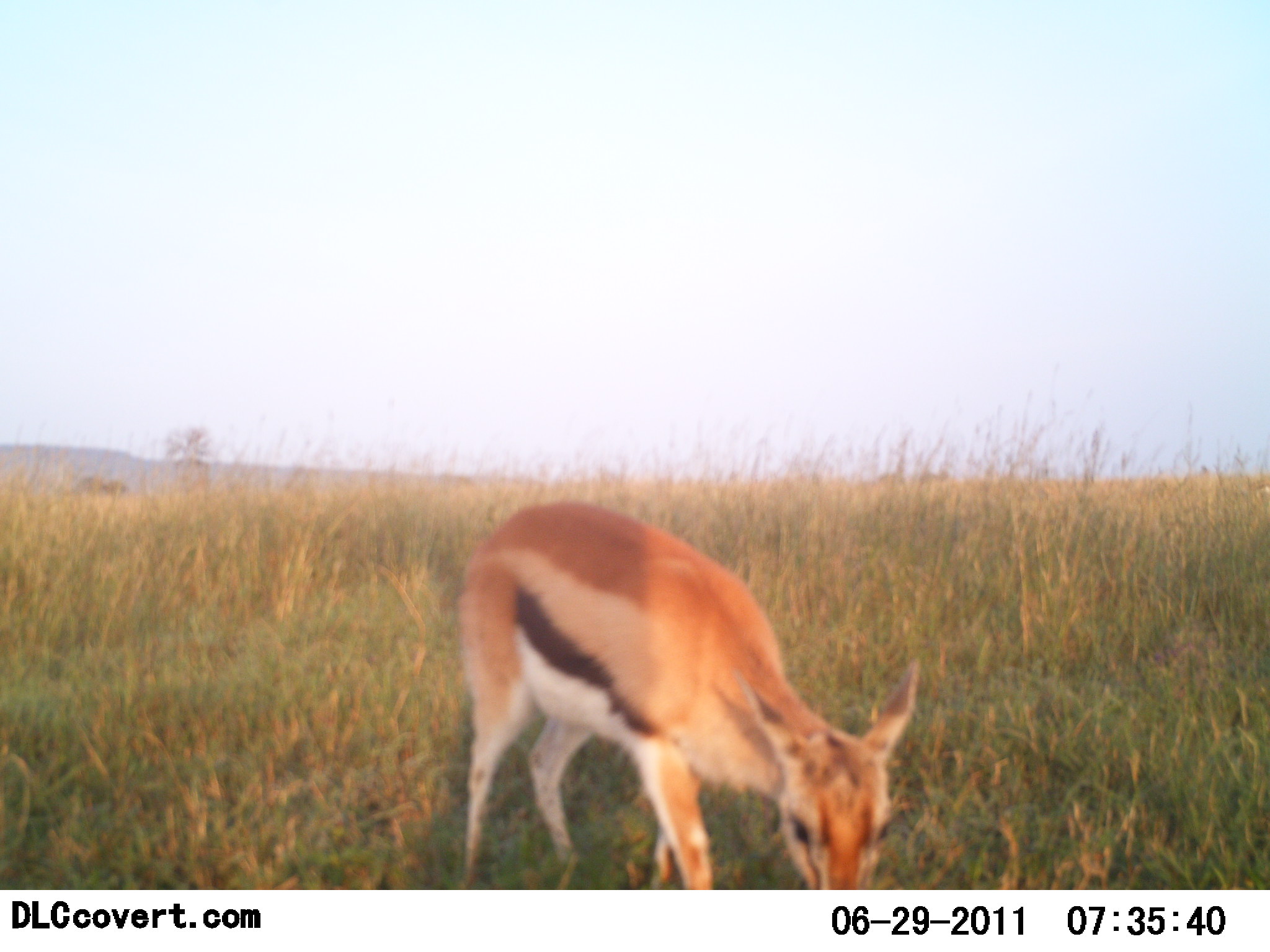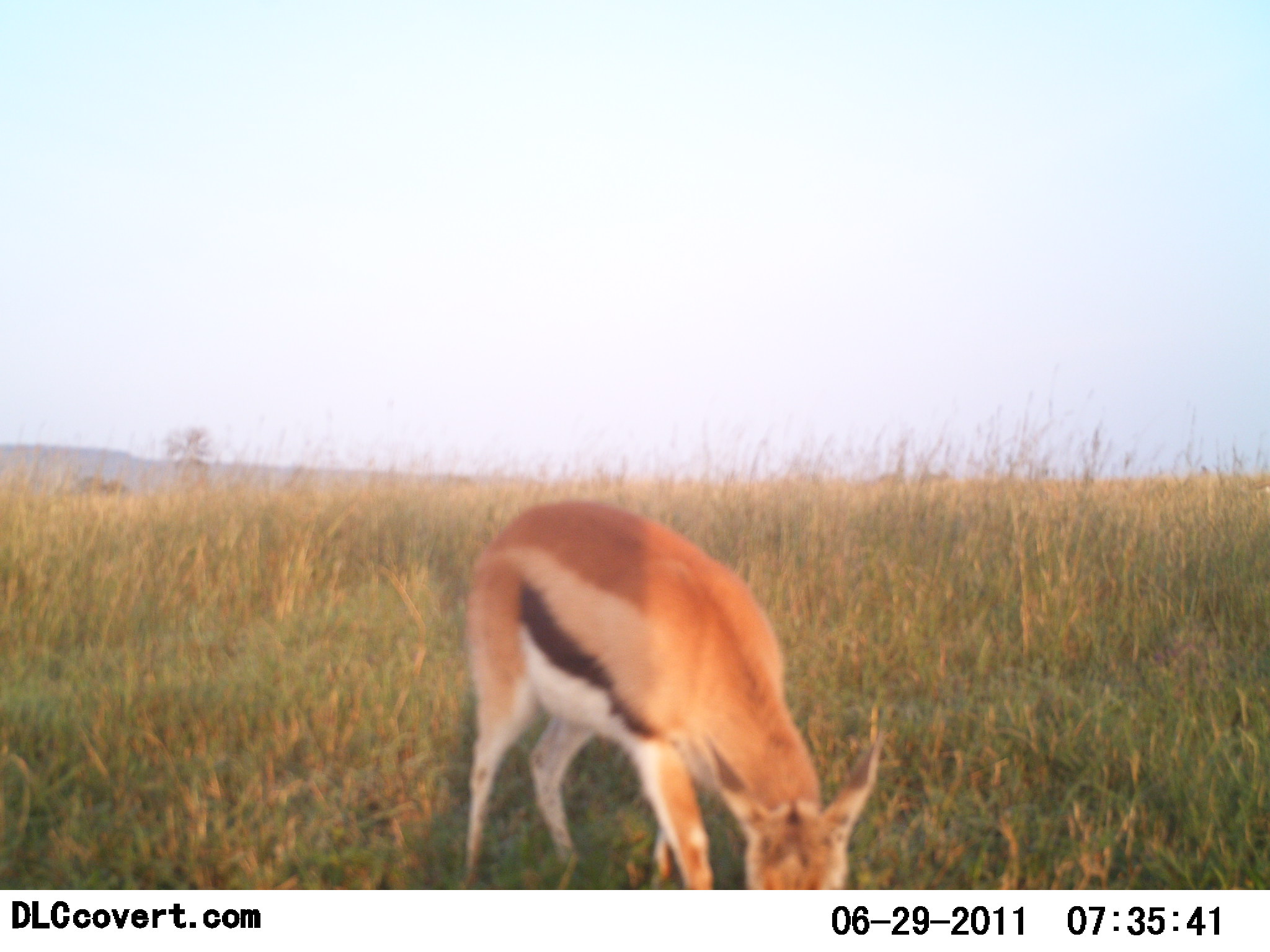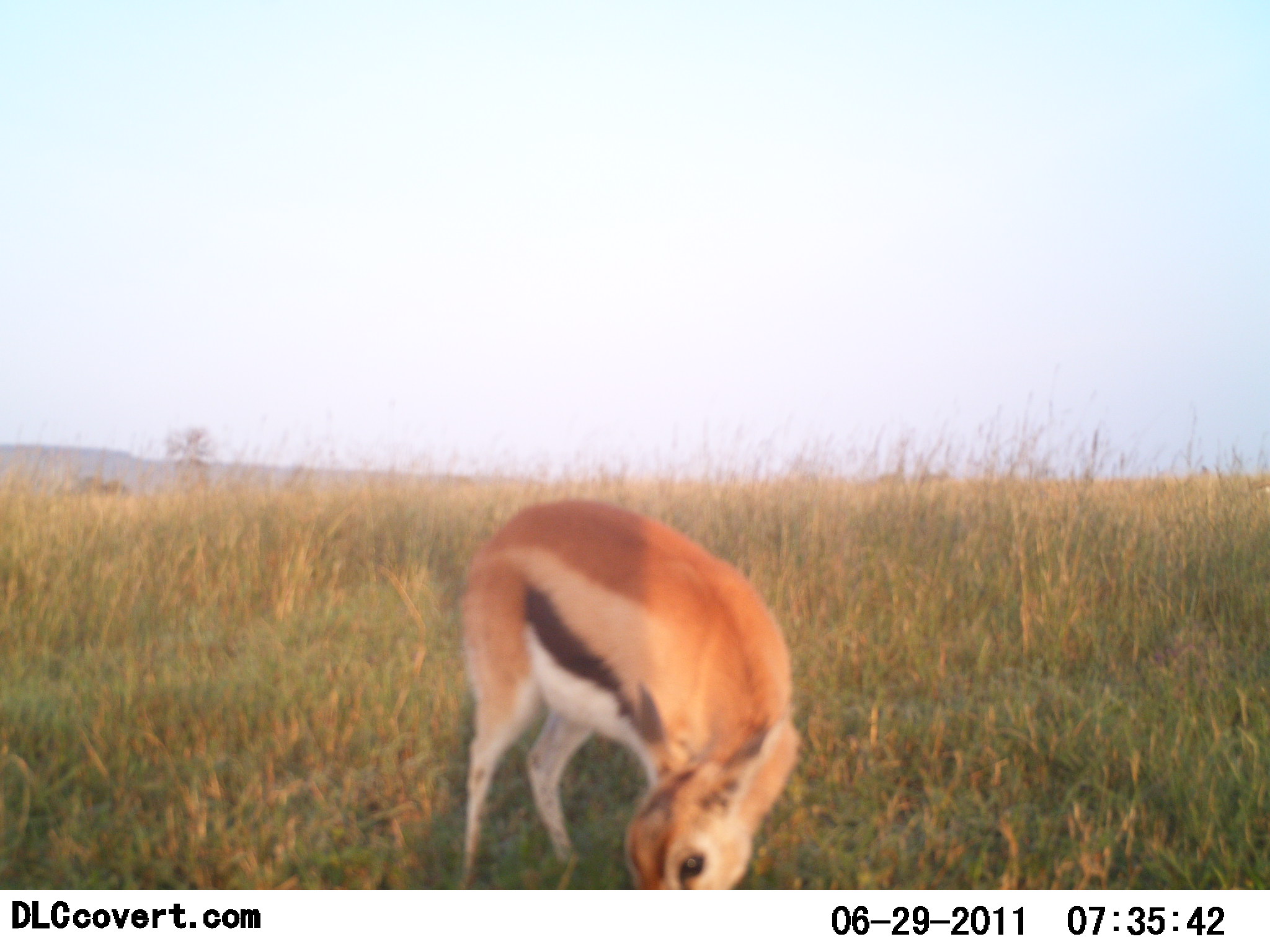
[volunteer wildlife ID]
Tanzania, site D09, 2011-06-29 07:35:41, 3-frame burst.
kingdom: Animalia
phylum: Chordata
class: Mammalia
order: Artiodactyla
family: Bovidae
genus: Eudorcas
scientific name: Eudorcas thomsonii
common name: thomson's gazelle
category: gazellethomsons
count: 1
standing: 23%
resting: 0%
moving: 8%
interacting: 0%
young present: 8%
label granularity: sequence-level